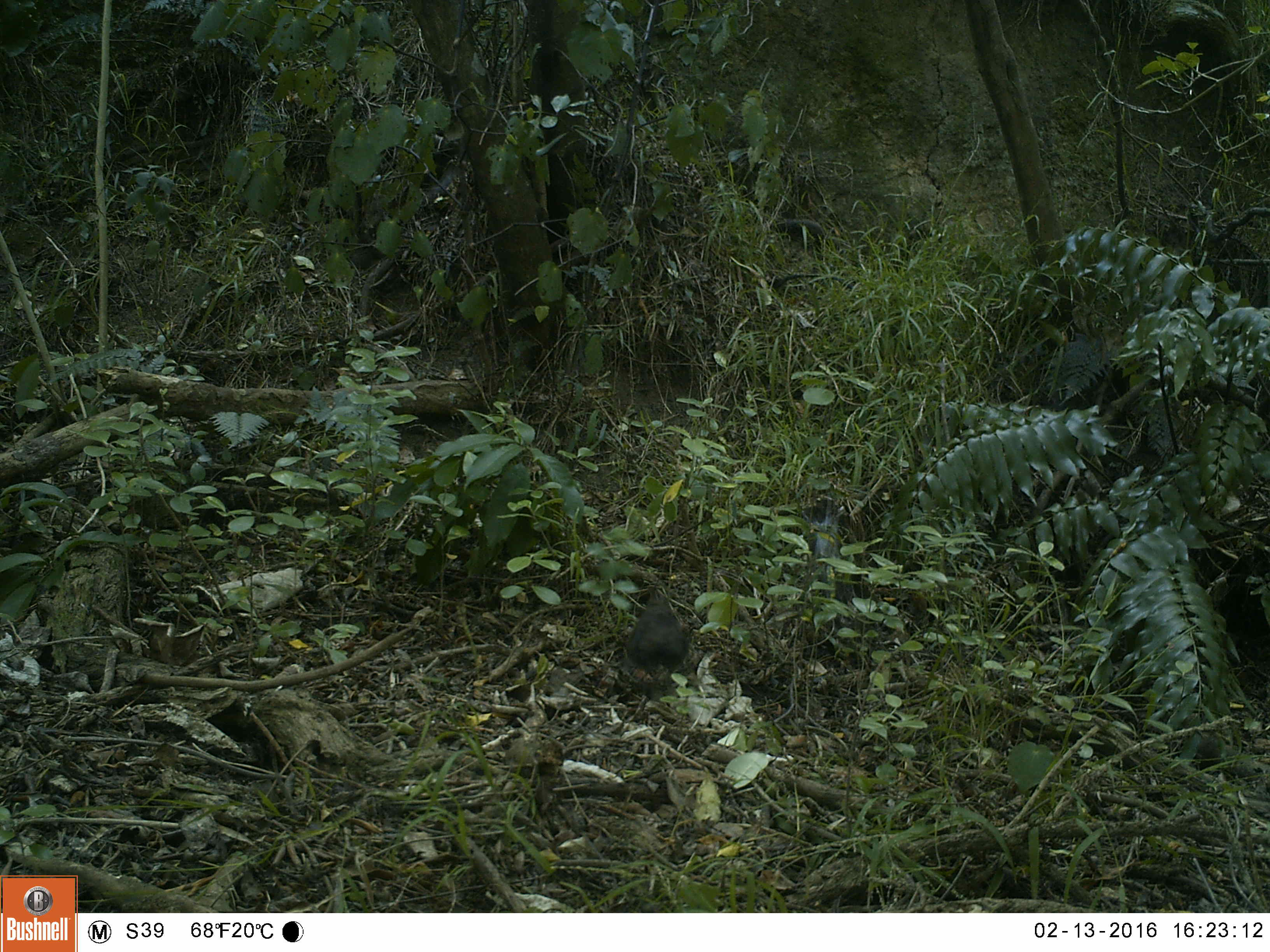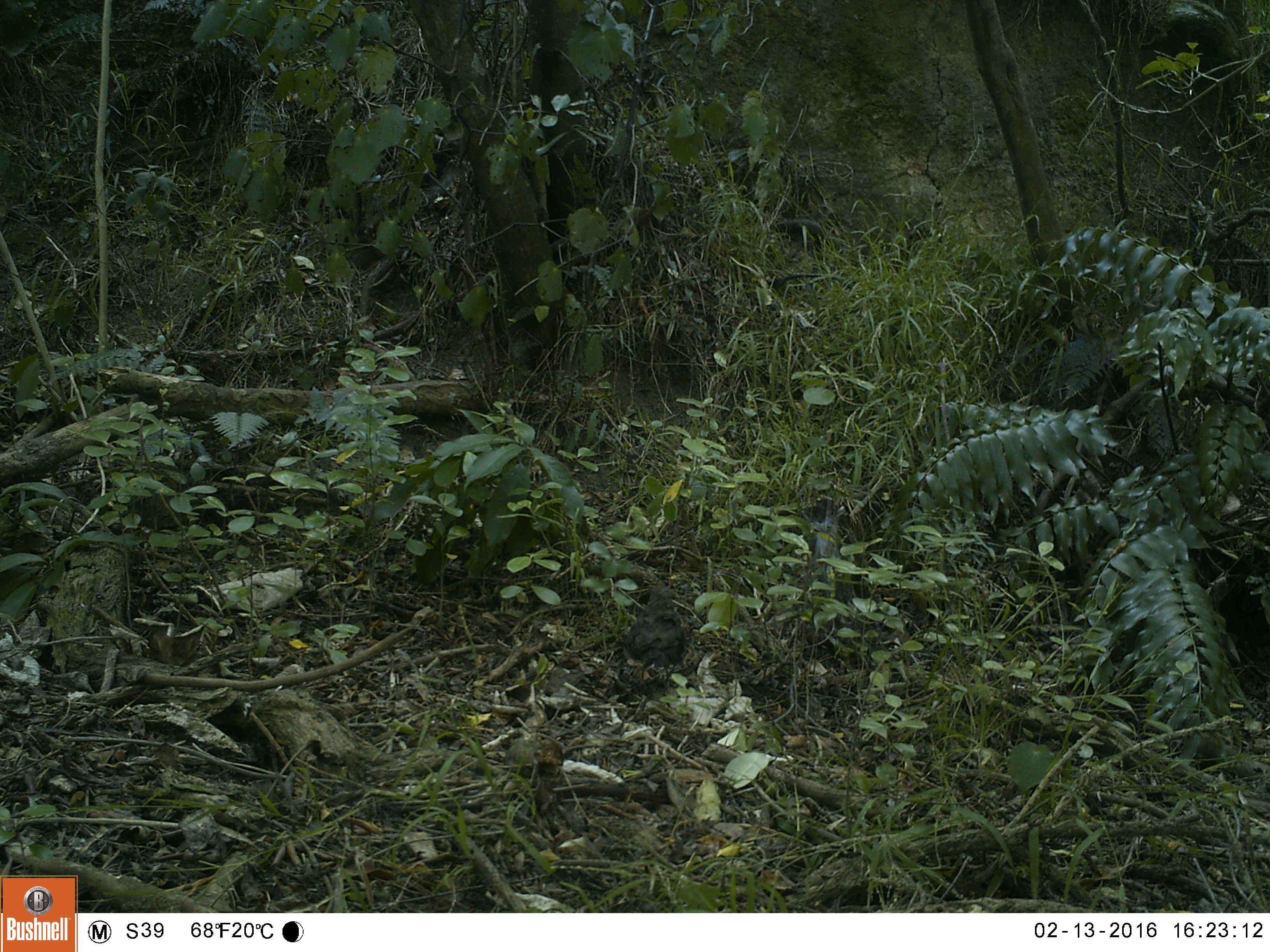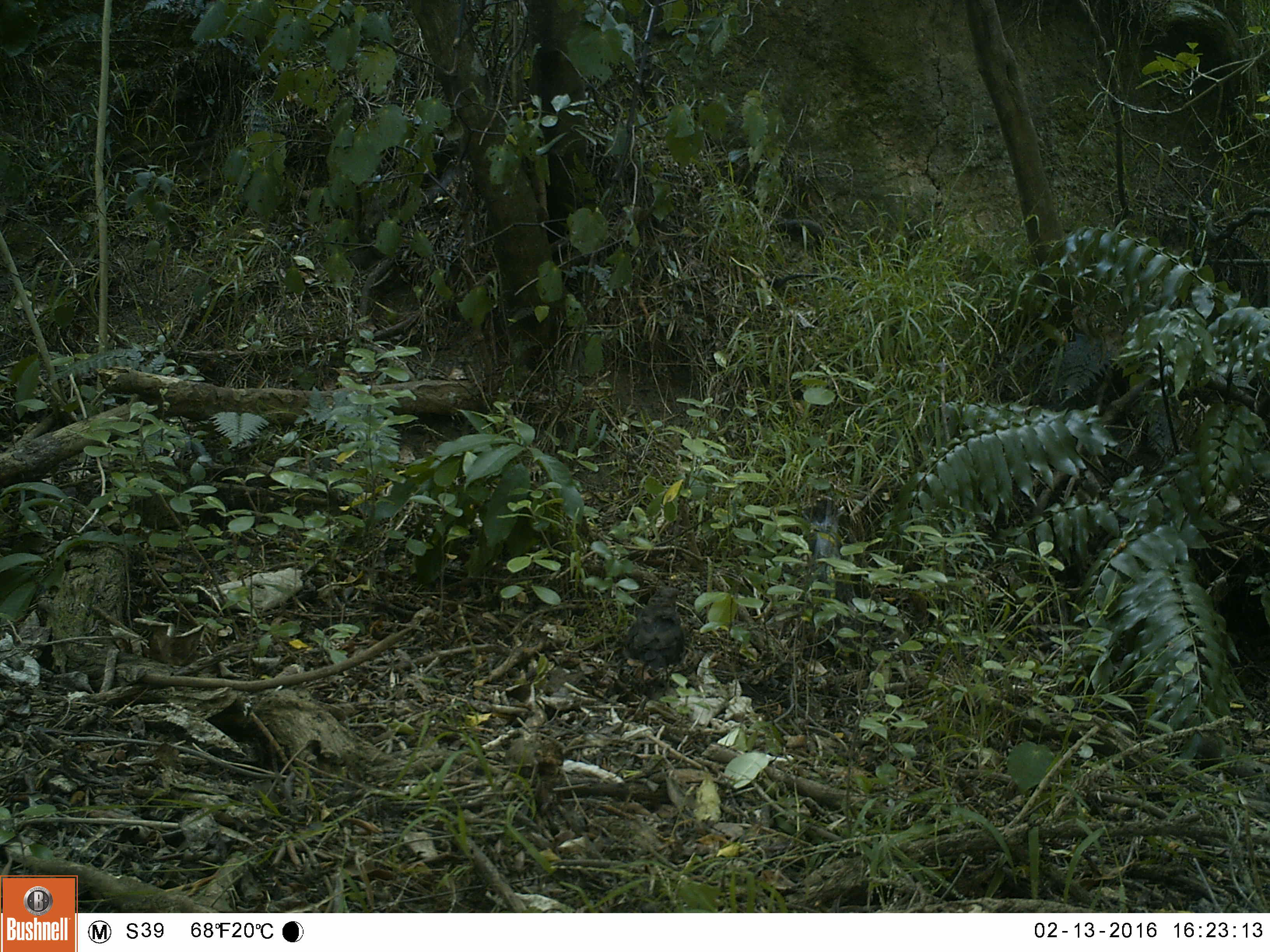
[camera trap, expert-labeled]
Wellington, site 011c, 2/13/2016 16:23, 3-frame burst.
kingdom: Animalia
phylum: Chordata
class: Aves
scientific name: Aves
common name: bird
Bird (Aves).